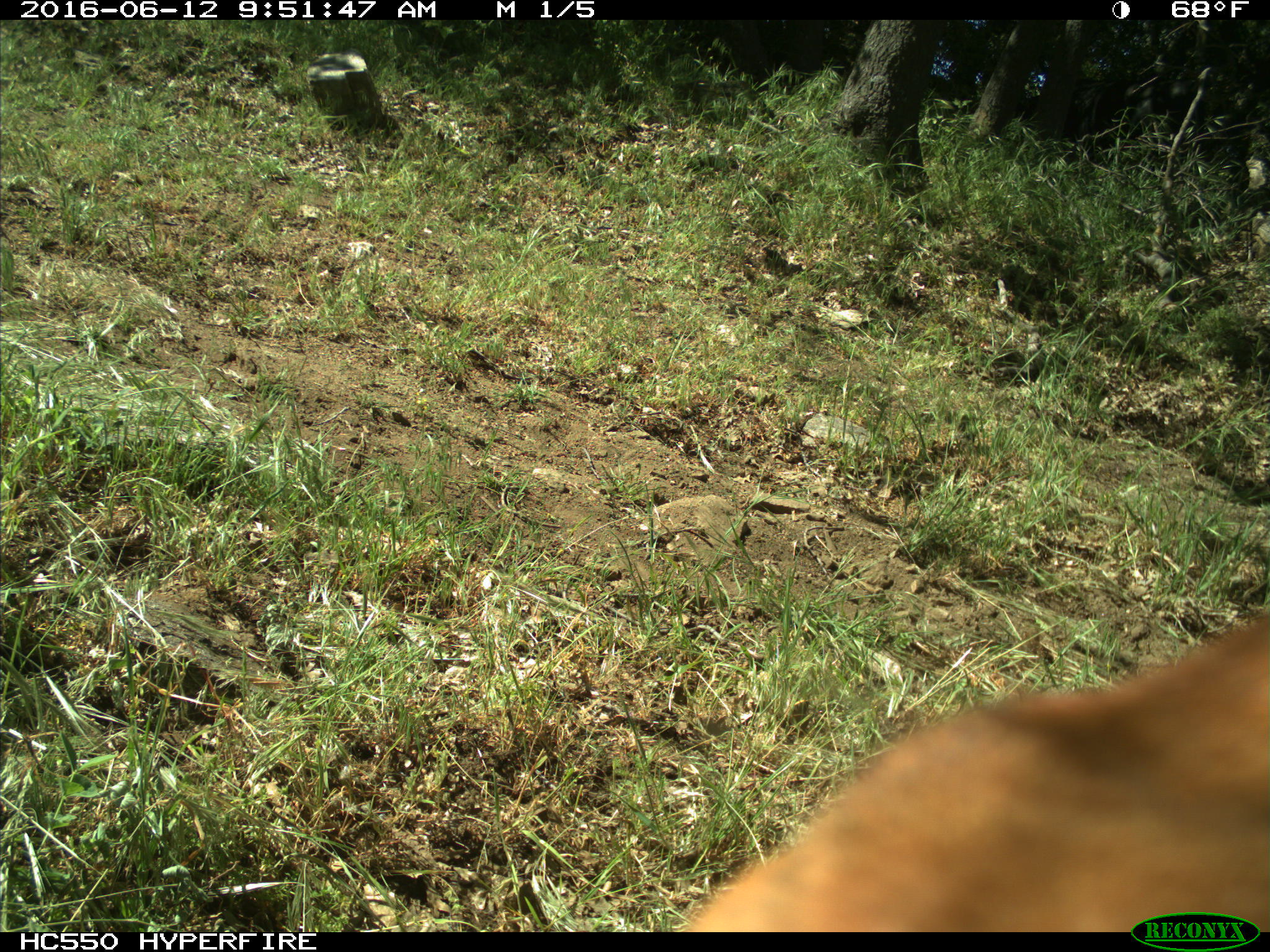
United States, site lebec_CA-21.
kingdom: Animalia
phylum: Chordata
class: Mammalia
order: Artiodactyla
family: Bovidae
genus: Bos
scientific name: Bos taurus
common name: domestic cow